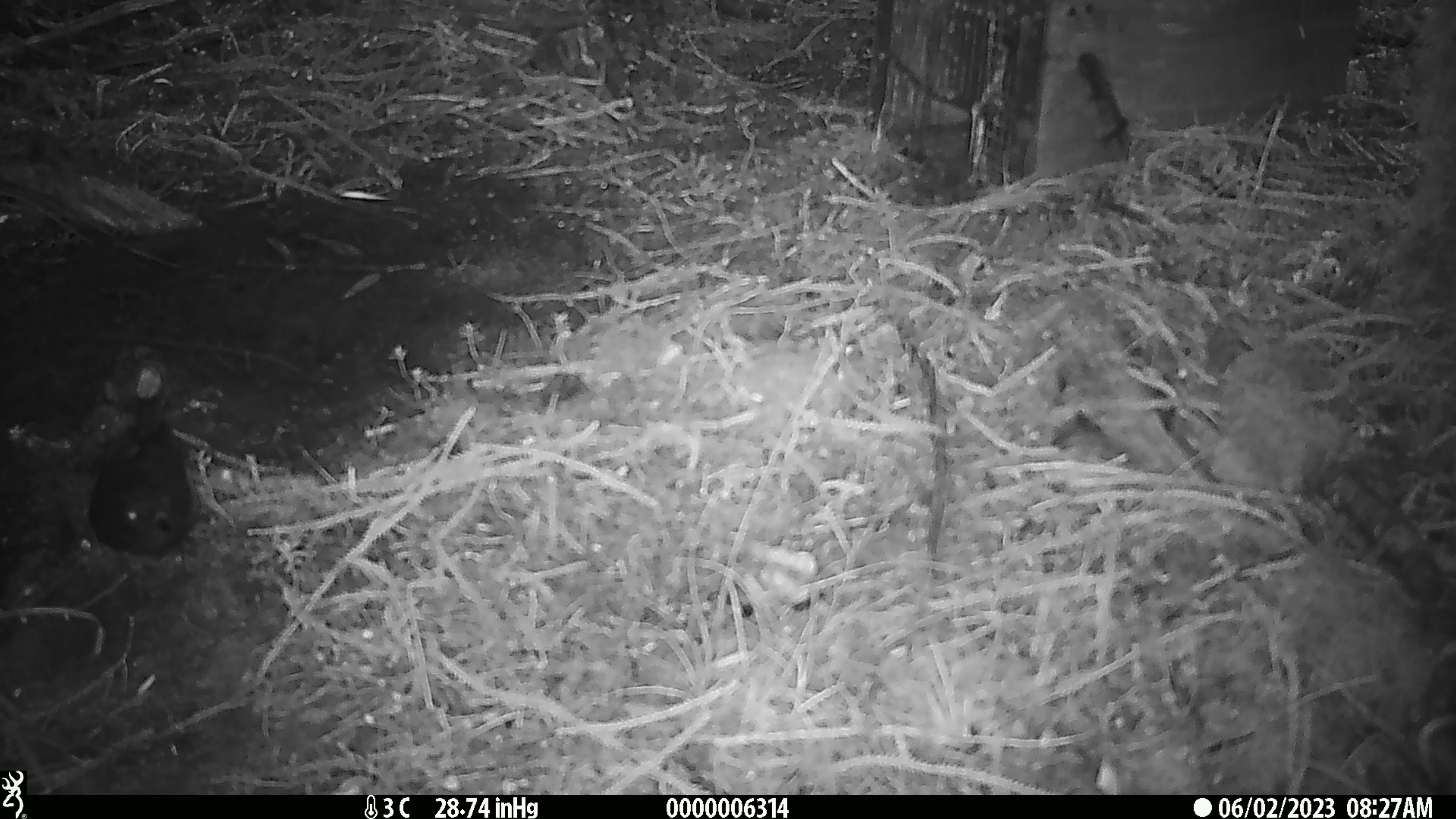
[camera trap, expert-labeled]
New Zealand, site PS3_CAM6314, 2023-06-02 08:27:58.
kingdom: Animalia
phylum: Chordata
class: Aves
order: Passeriformes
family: Petroicidae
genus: Petroica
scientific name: Petroica australis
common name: new zealand robin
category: robin